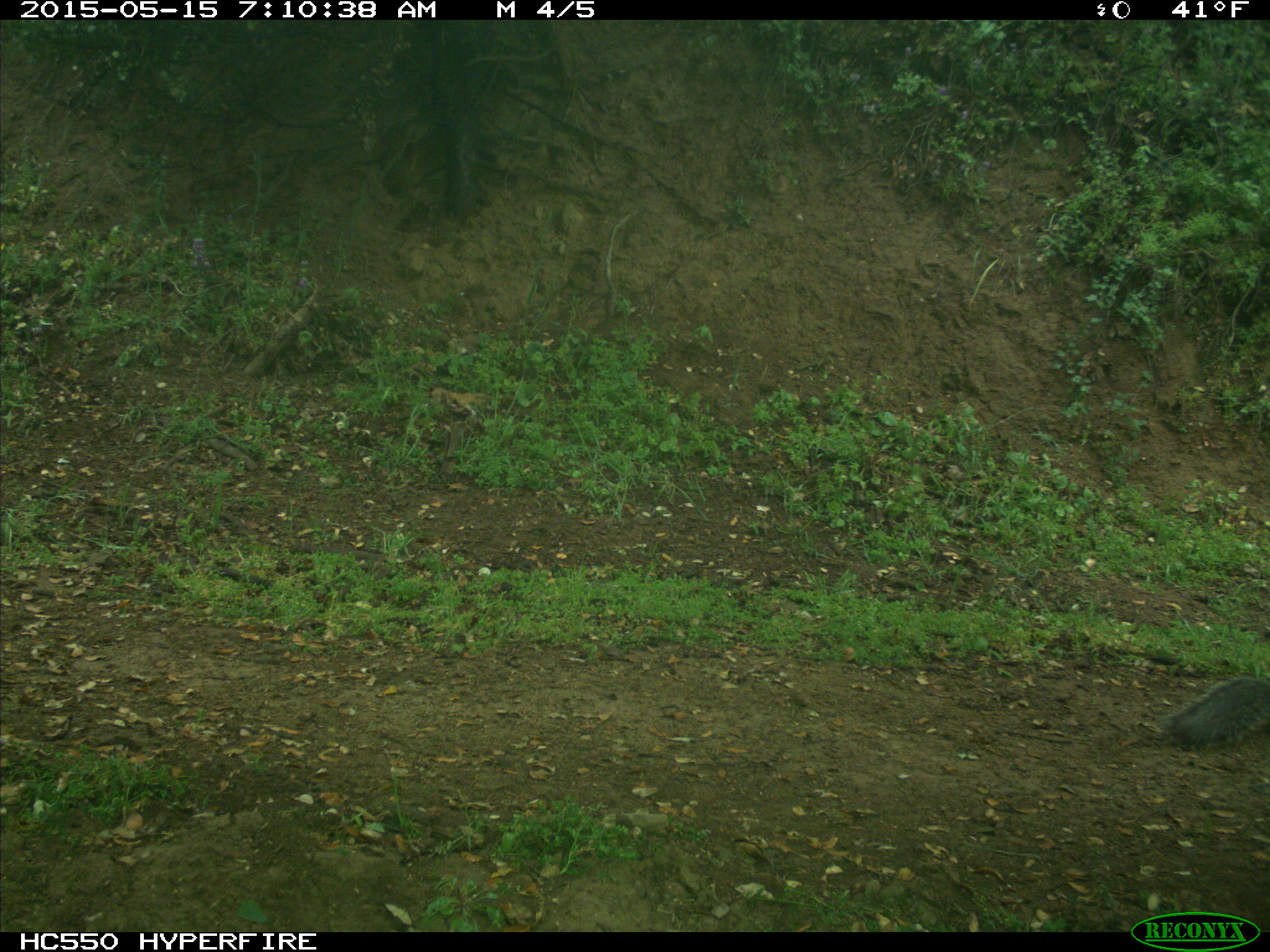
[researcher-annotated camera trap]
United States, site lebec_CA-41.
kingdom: Animalia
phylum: Chordata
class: Mammalia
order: Rodentia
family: Sciuridae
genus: Sciurus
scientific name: Sciurus carolinensis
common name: eastern gray squirrel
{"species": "Sciurus carolinensis (eastern gray squirrel)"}